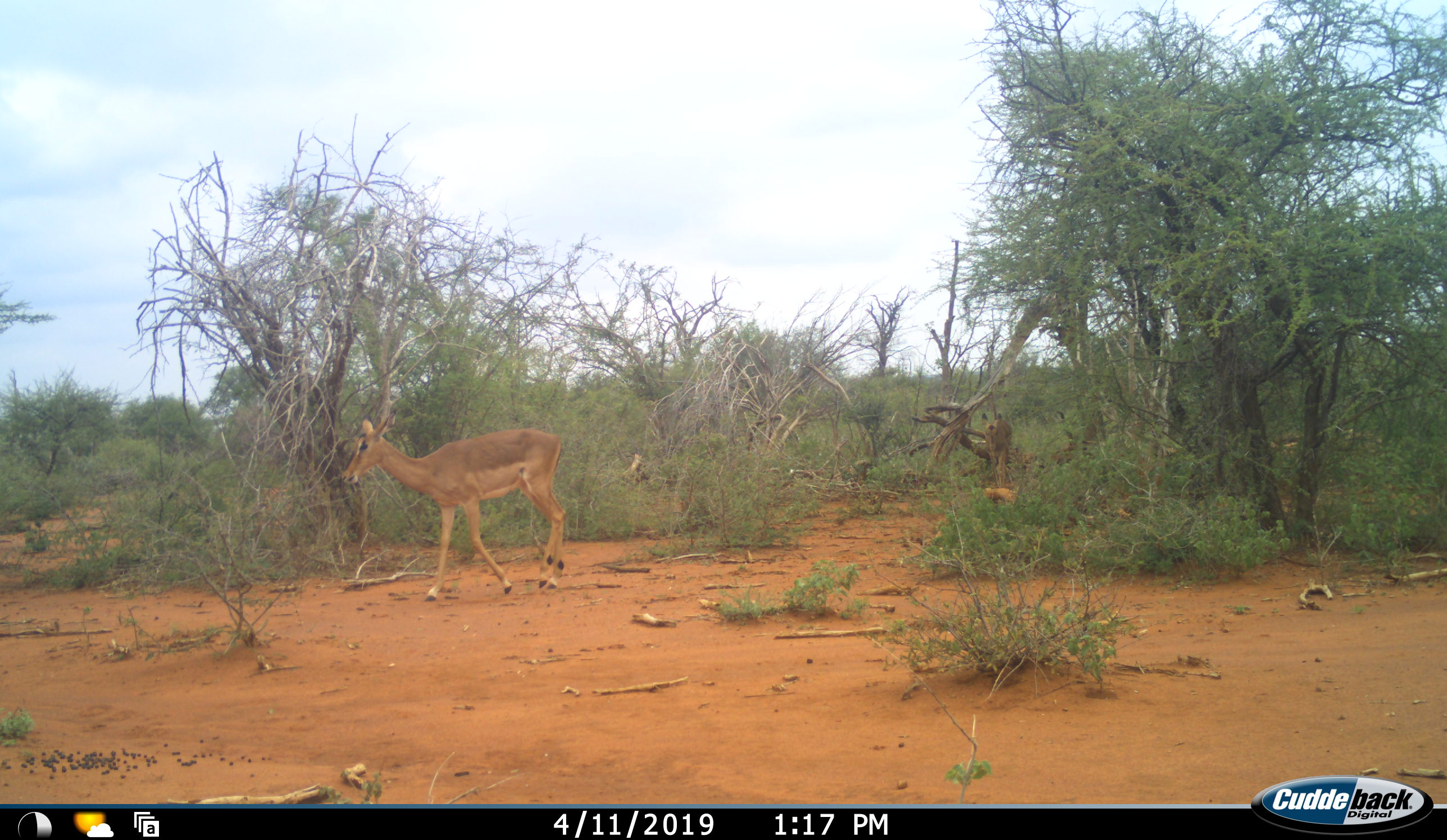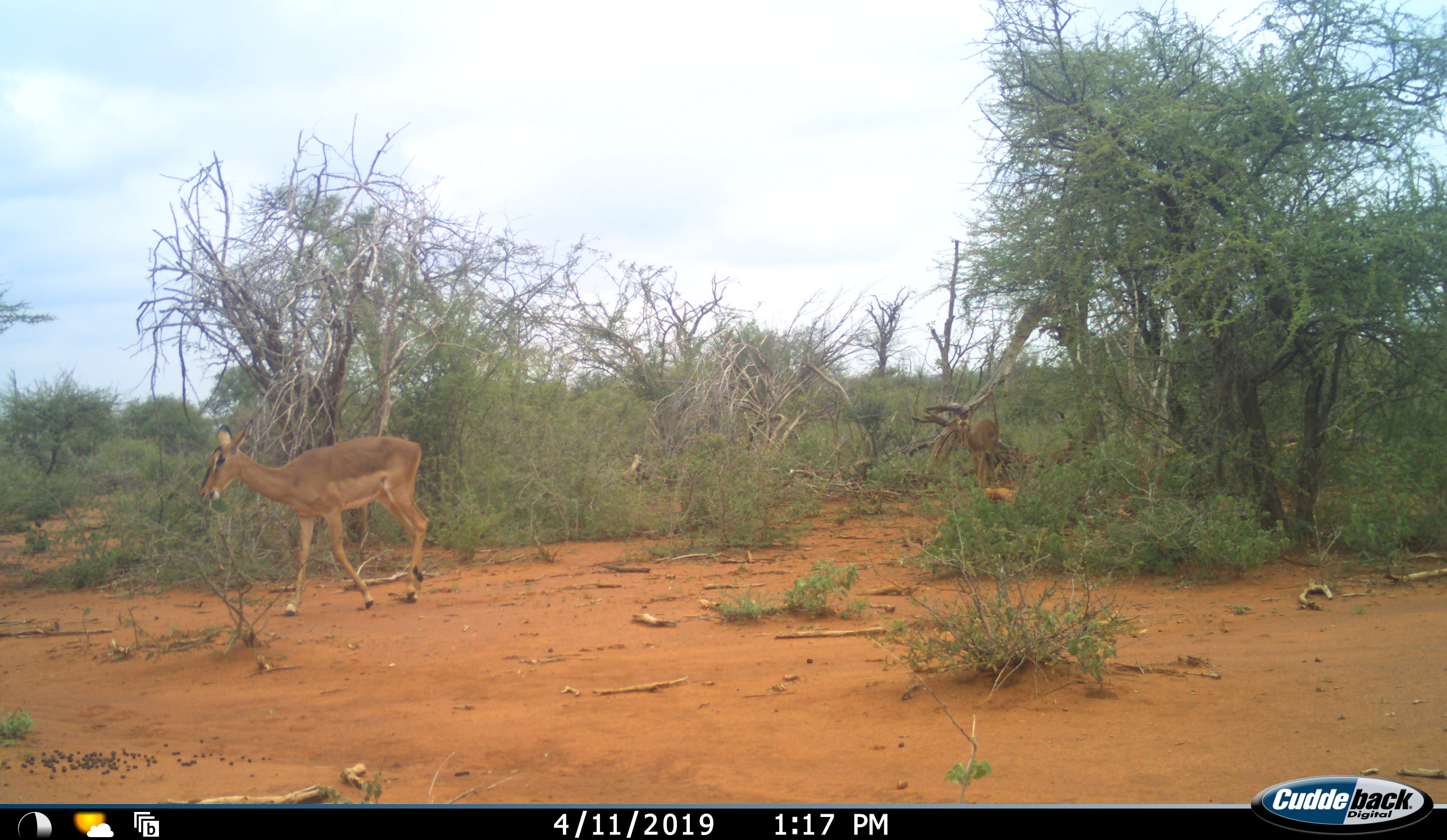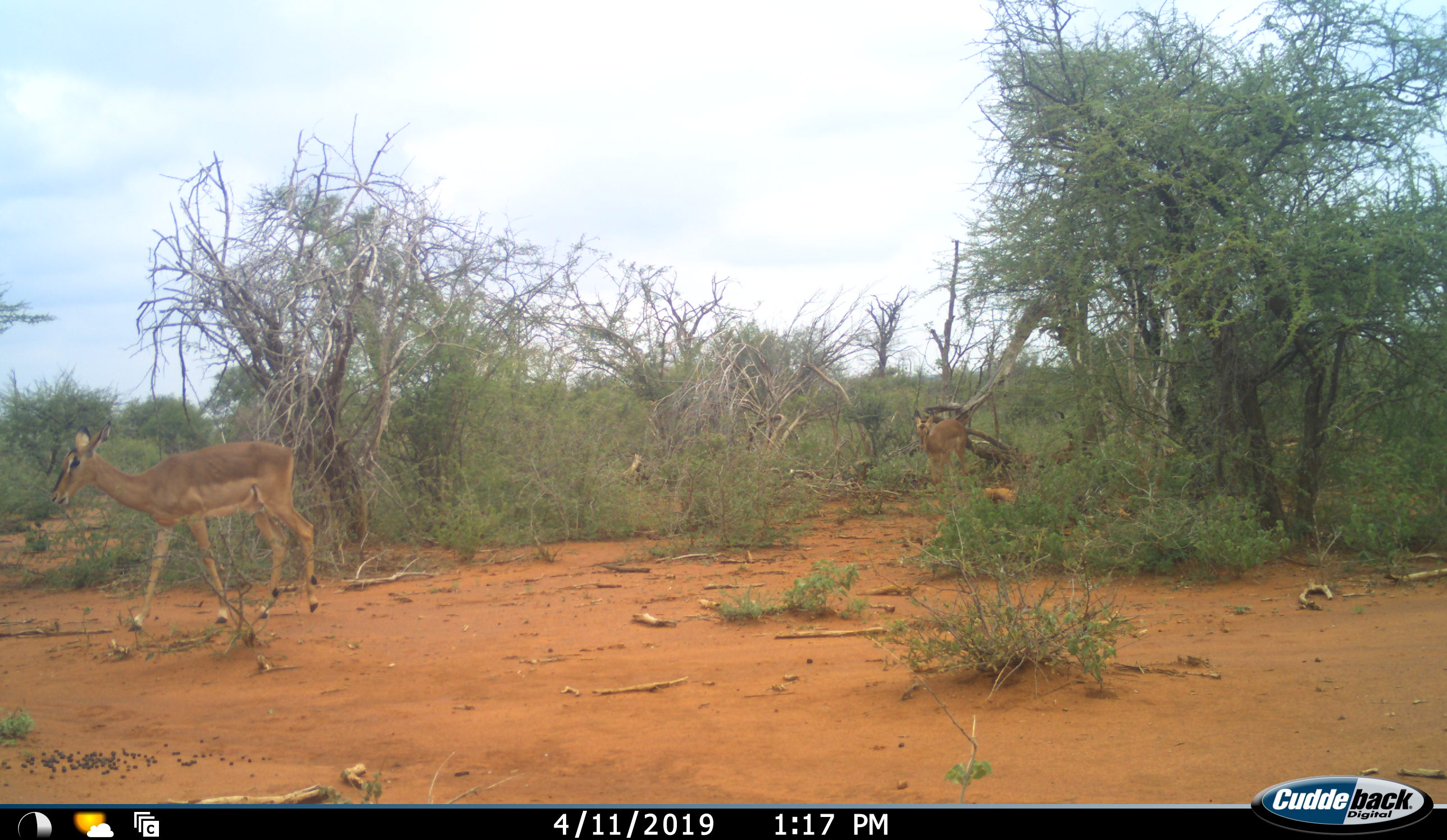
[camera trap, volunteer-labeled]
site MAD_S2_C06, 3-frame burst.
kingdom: Animalia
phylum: Chordata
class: Mammalia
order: Artiodactyla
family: Bovidae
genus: Aepyceros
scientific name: Aepyceros melampus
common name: impala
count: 2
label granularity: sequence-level